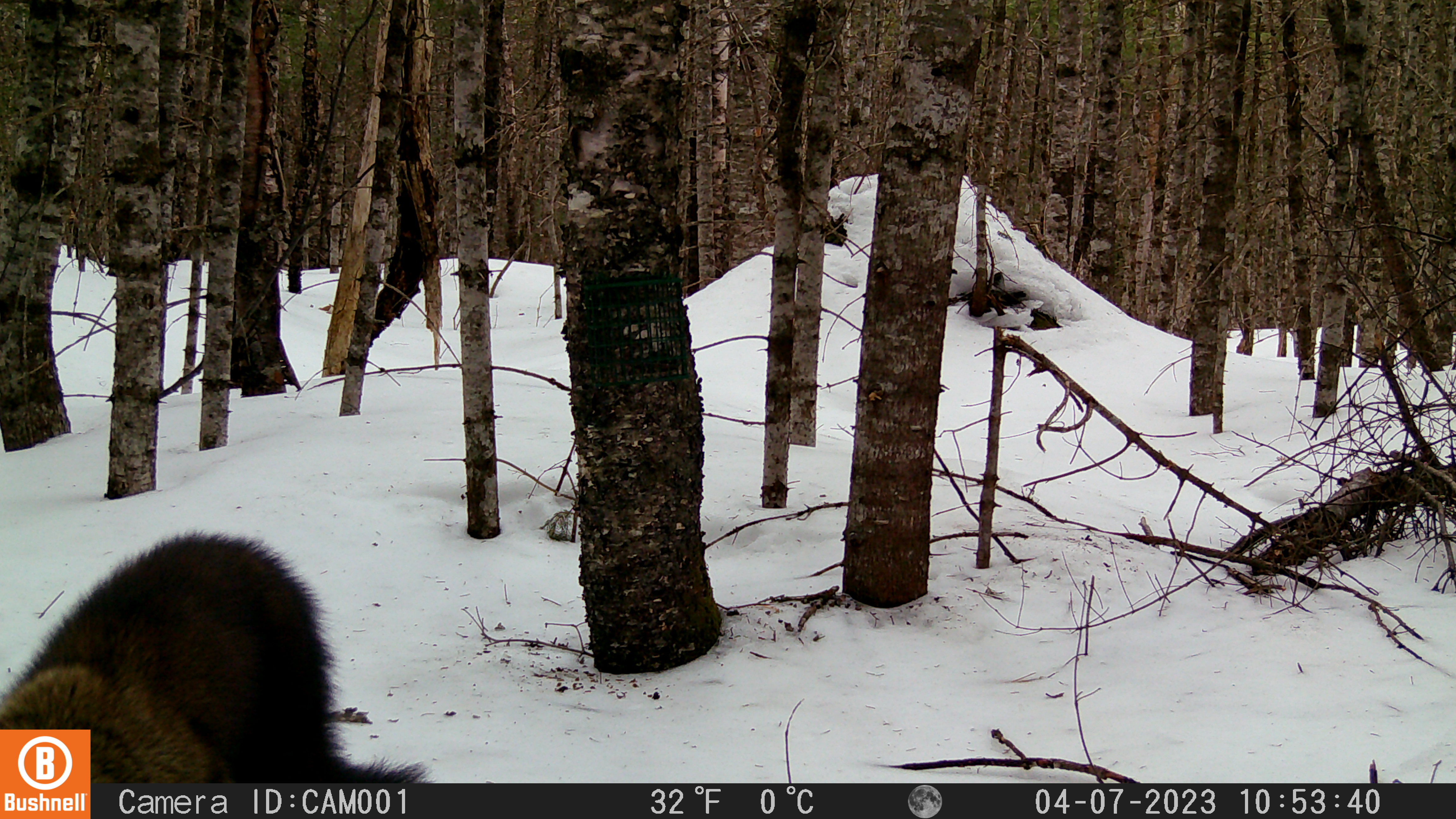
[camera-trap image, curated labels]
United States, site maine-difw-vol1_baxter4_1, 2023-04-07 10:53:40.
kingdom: Animalia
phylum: Chordata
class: Mammalia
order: Carnivora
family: Mustelidae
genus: Pekania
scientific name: Pekania pennanti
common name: fisher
Fisher (Pekania pennanti).